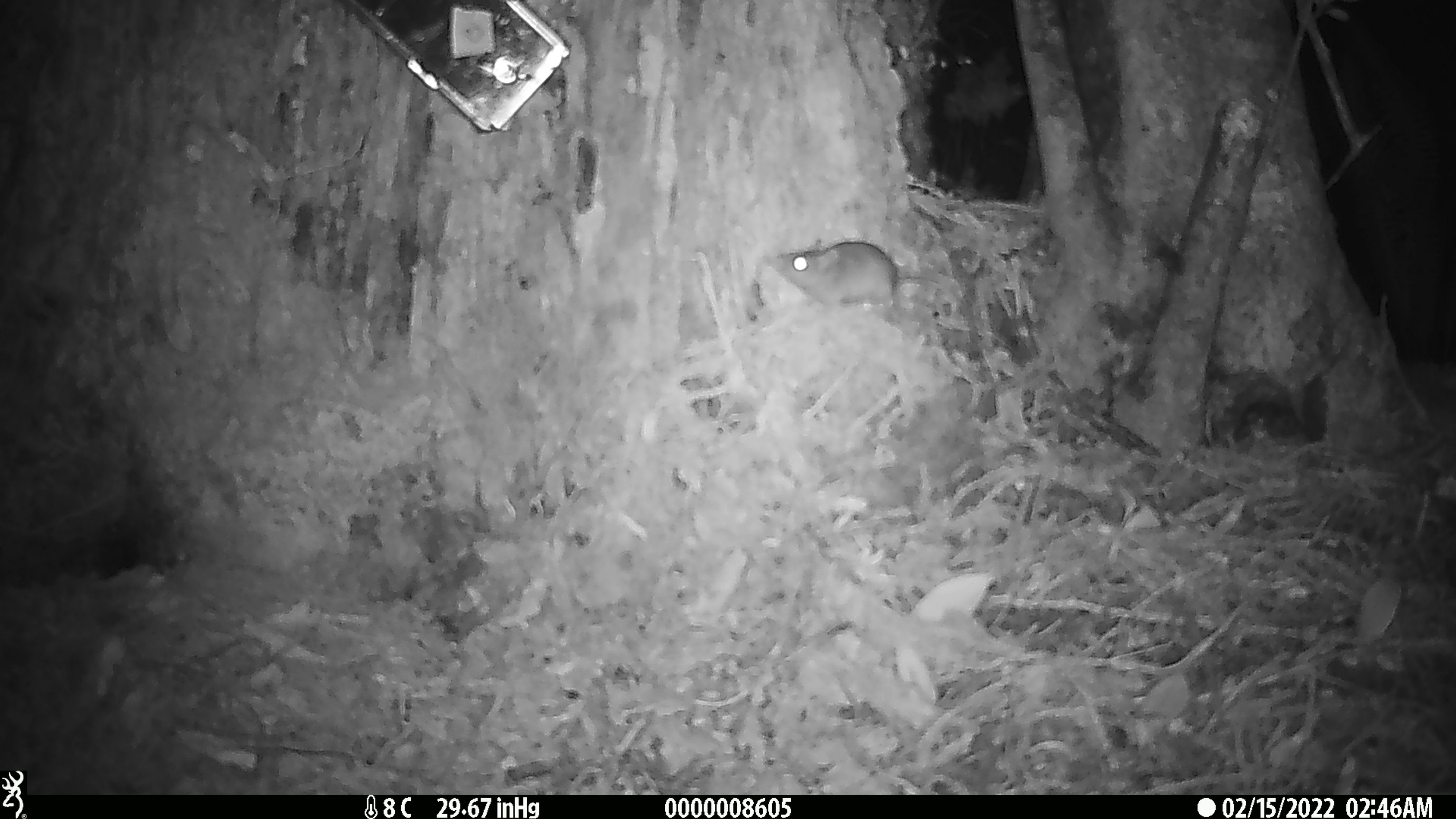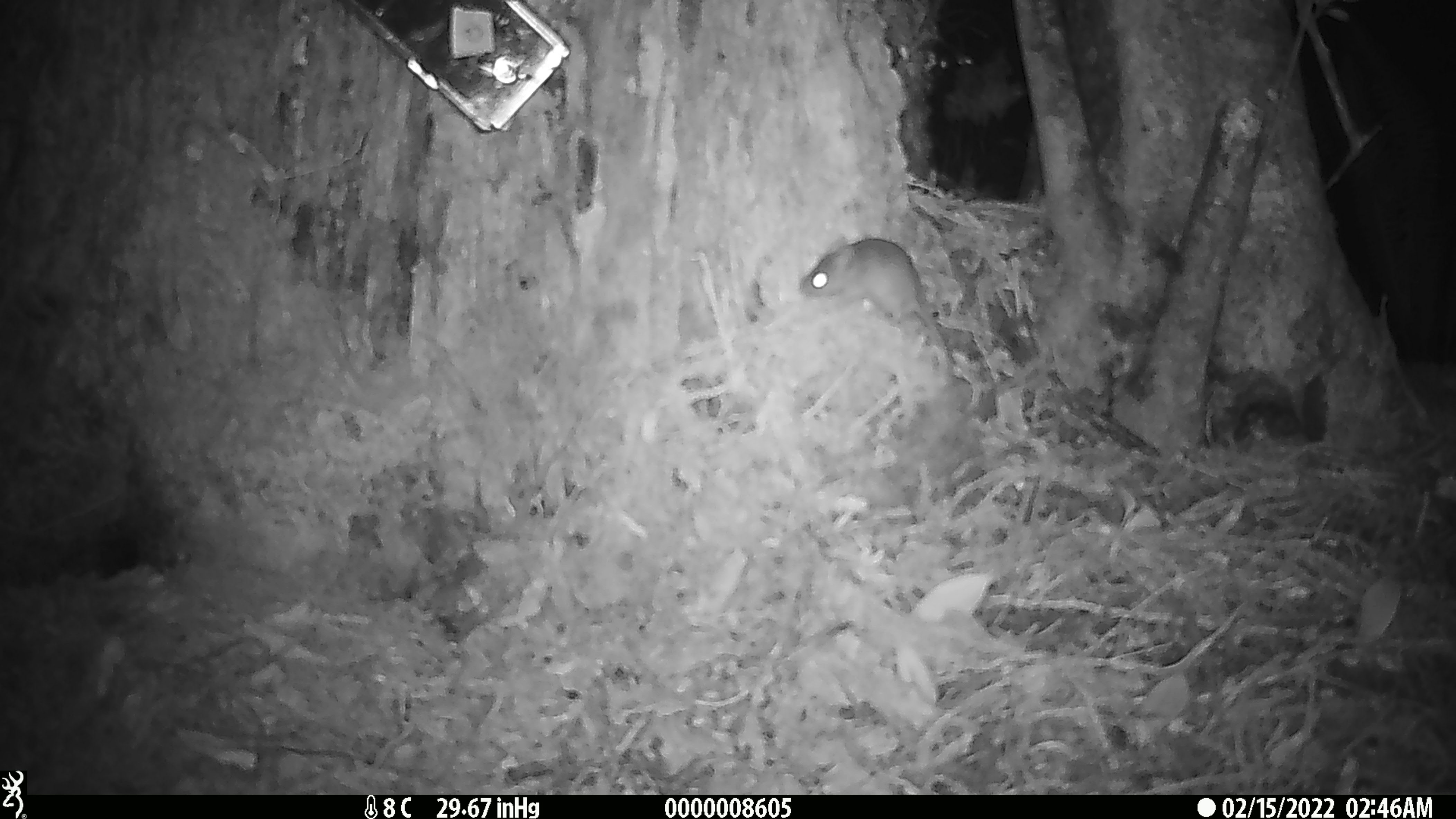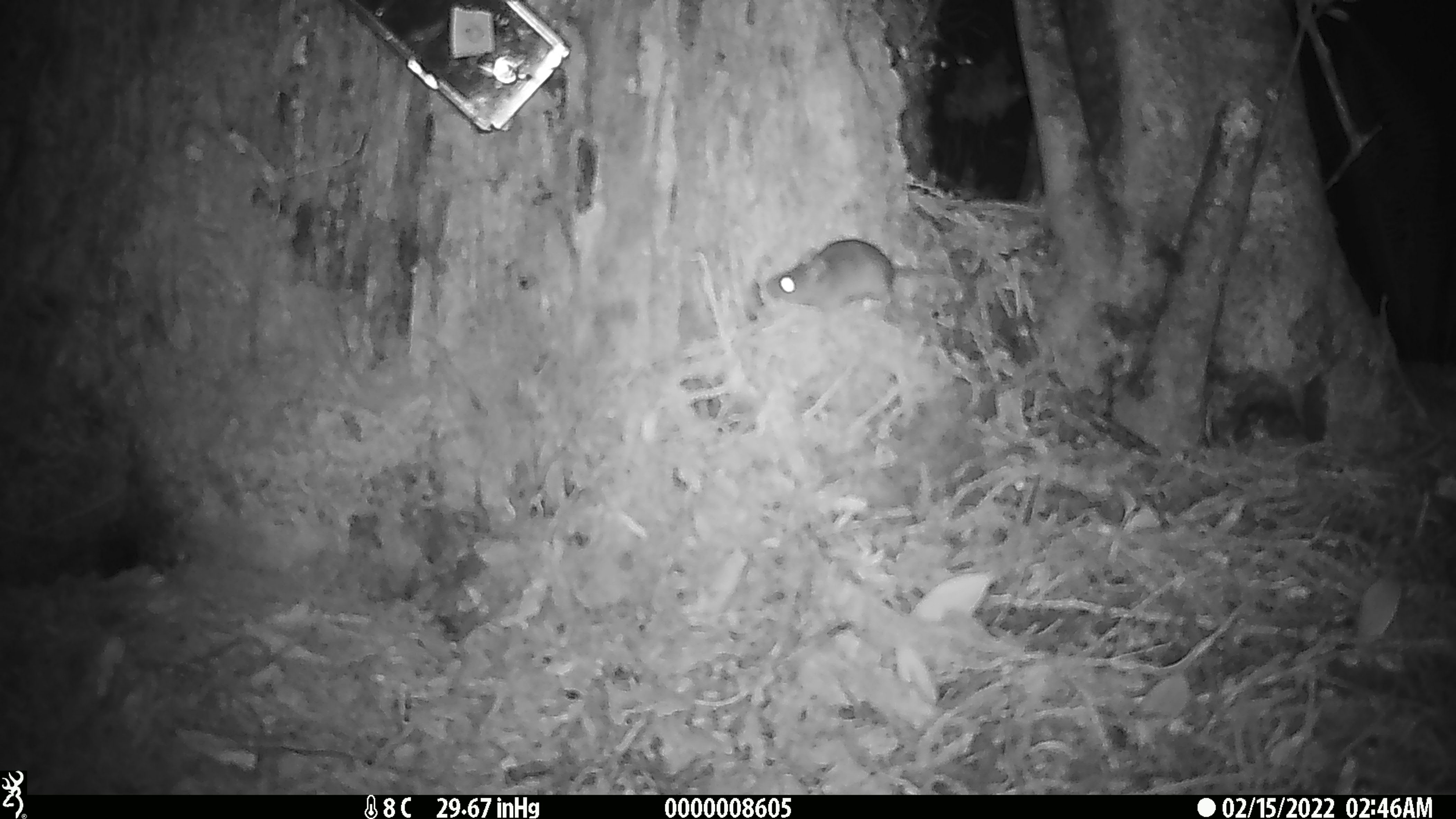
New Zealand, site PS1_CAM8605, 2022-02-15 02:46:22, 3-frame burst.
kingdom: Animalia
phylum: Chordata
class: Mammalia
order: Rodentia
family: Muridae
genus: Mus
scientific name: Mus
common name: mouse